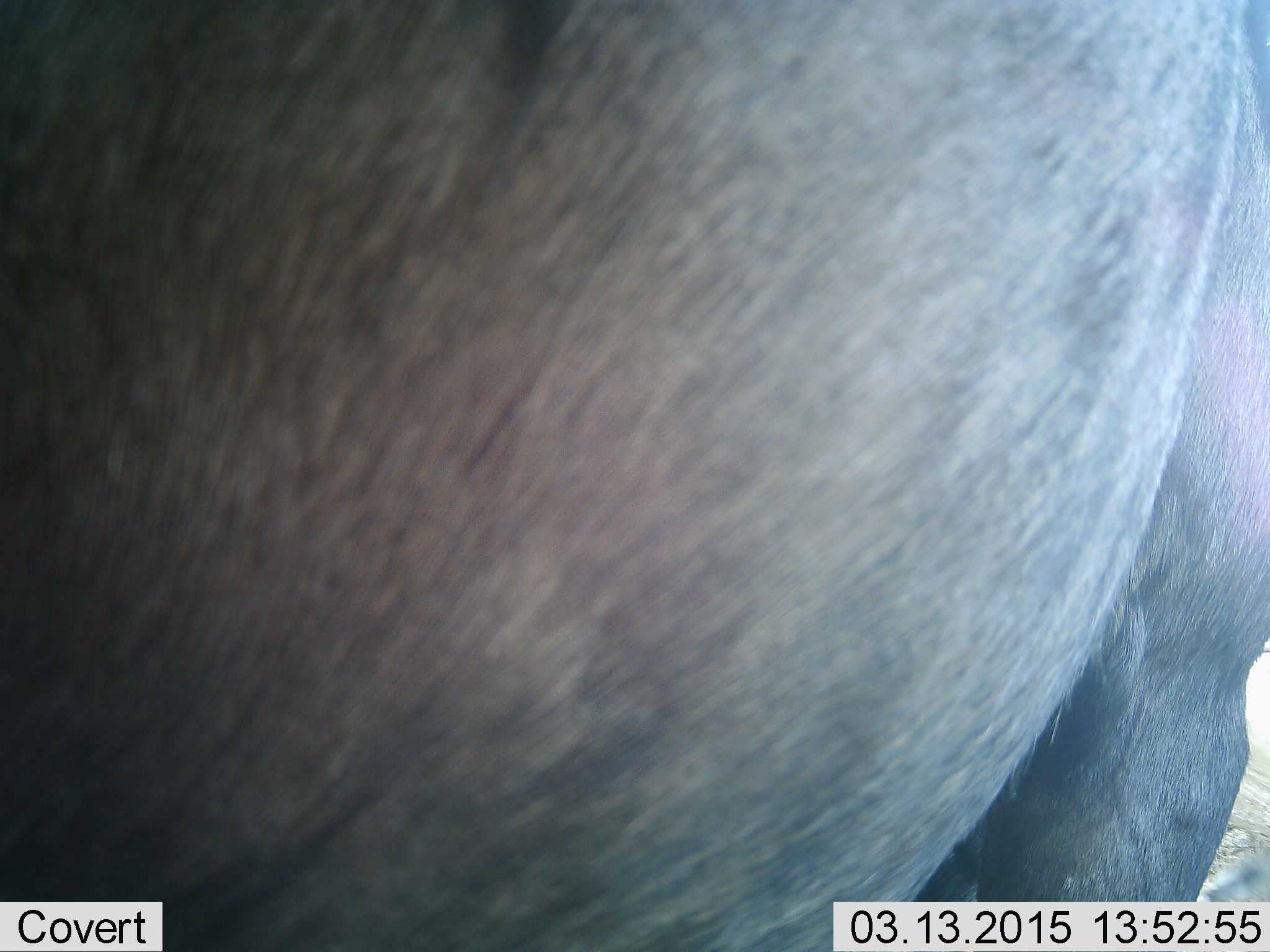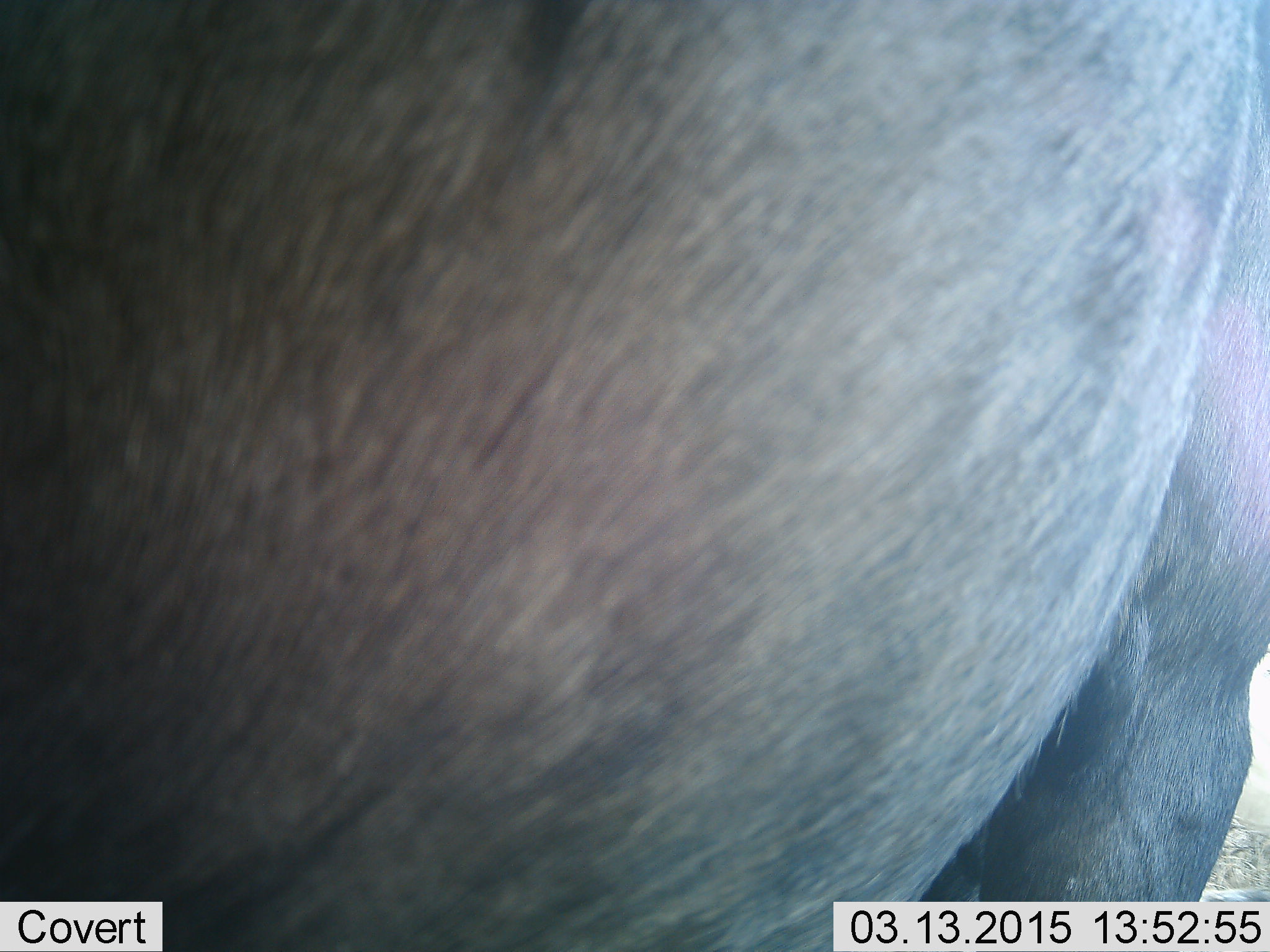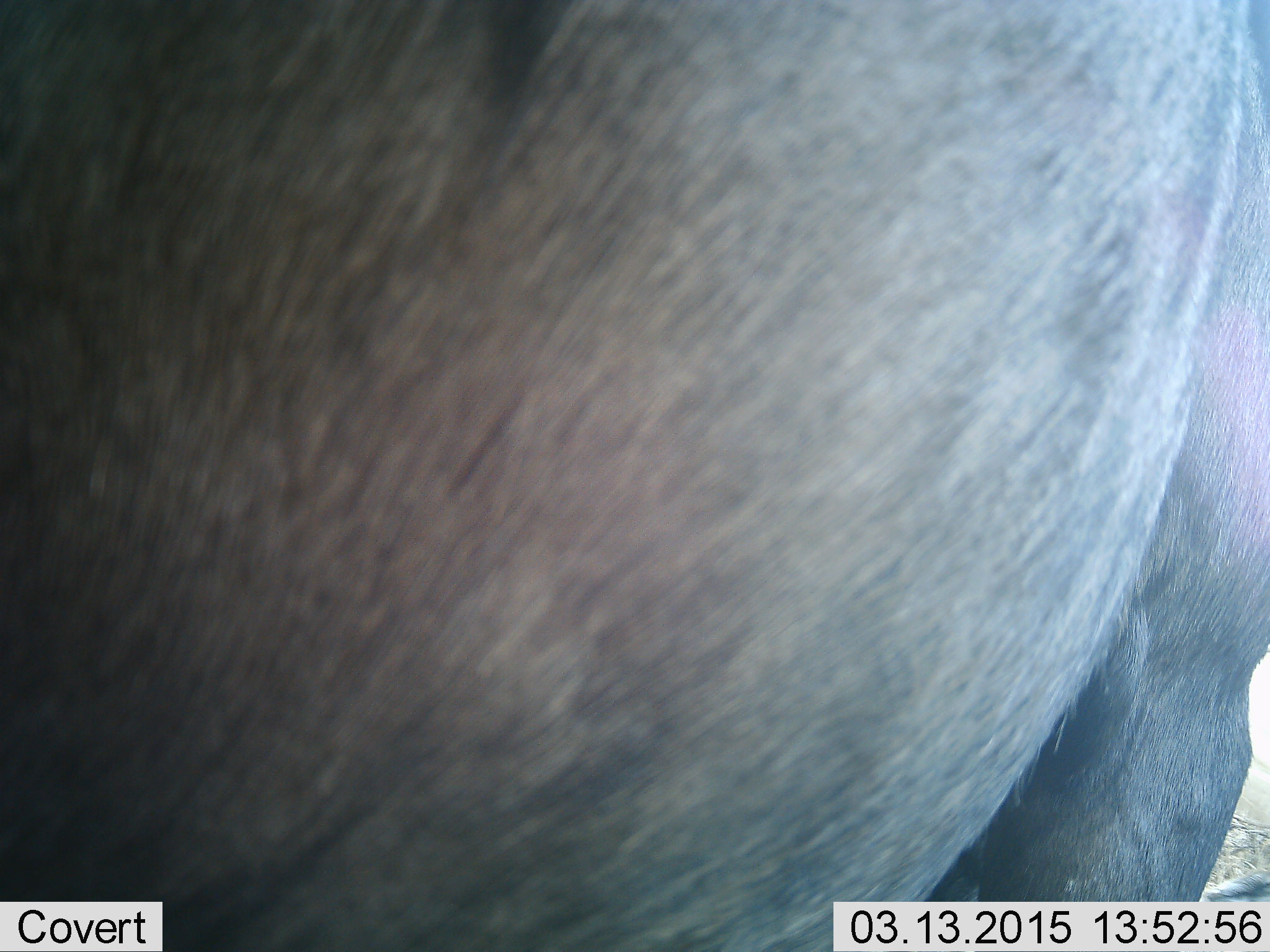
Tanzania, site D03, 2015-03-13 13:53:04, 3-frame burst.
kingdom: Animalia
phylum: Chordata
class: Mammalia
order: Artiodactyla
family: Bovidae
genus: Connochaetes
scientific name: Connochaetes taurinus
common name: blue wildebeest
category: wildebeest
Wildebeest (blue wildebeest) (Connochaetes taurinus), count 1. Behavior (volunteer vote fractions): standing 90%, resting 0%, moving 20%, interacting 0%. Young present (vote fraction): 0%. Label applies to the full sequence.